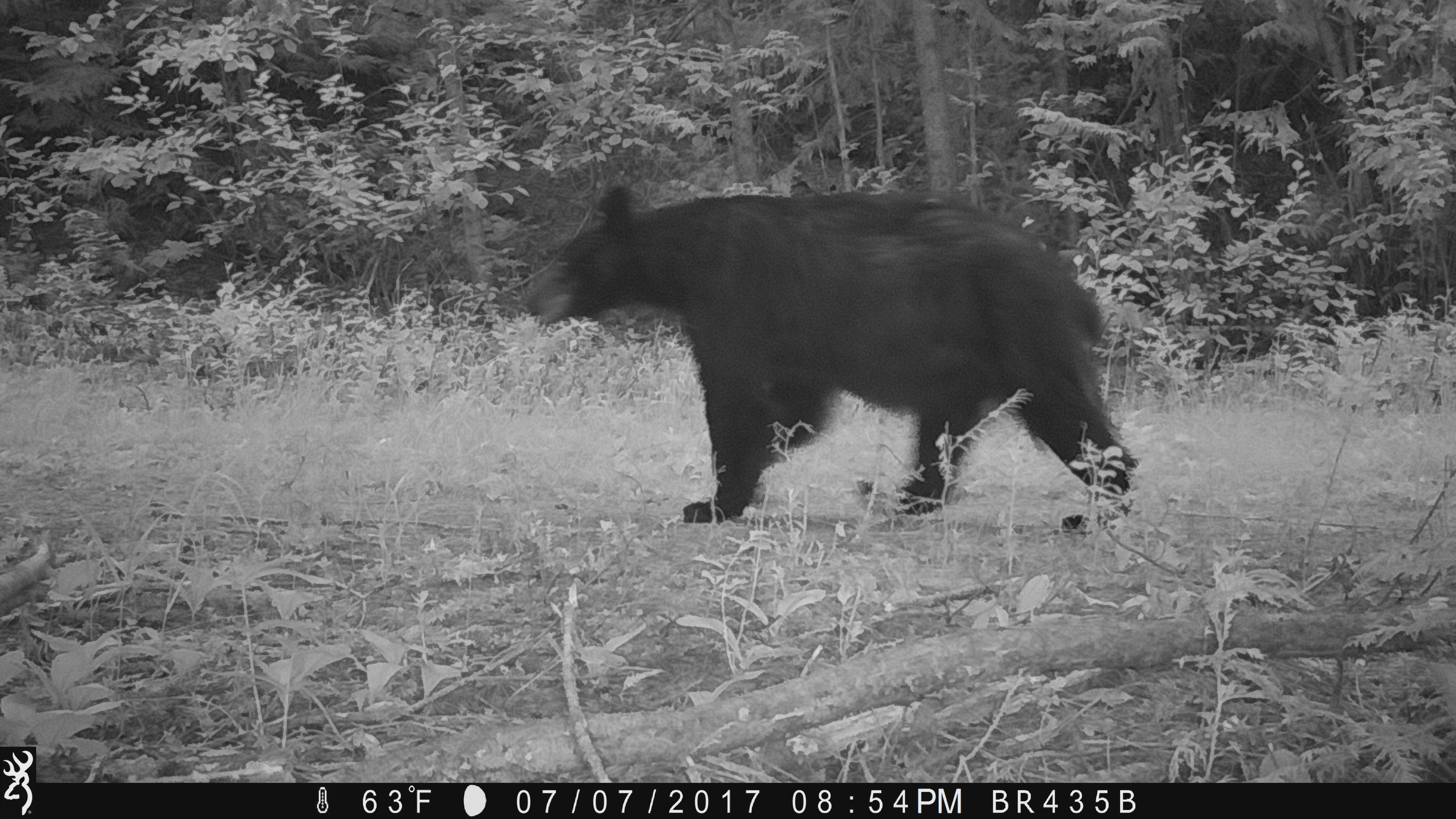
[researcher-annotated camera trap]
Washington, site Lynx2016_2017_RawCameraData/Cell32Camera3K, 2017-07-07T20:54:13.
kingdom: Animalia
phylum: Chordata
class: Mammalia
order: Carnivora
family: Ursidae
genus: Ursus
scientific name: Ursus americanus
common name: american black bear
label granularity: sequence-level